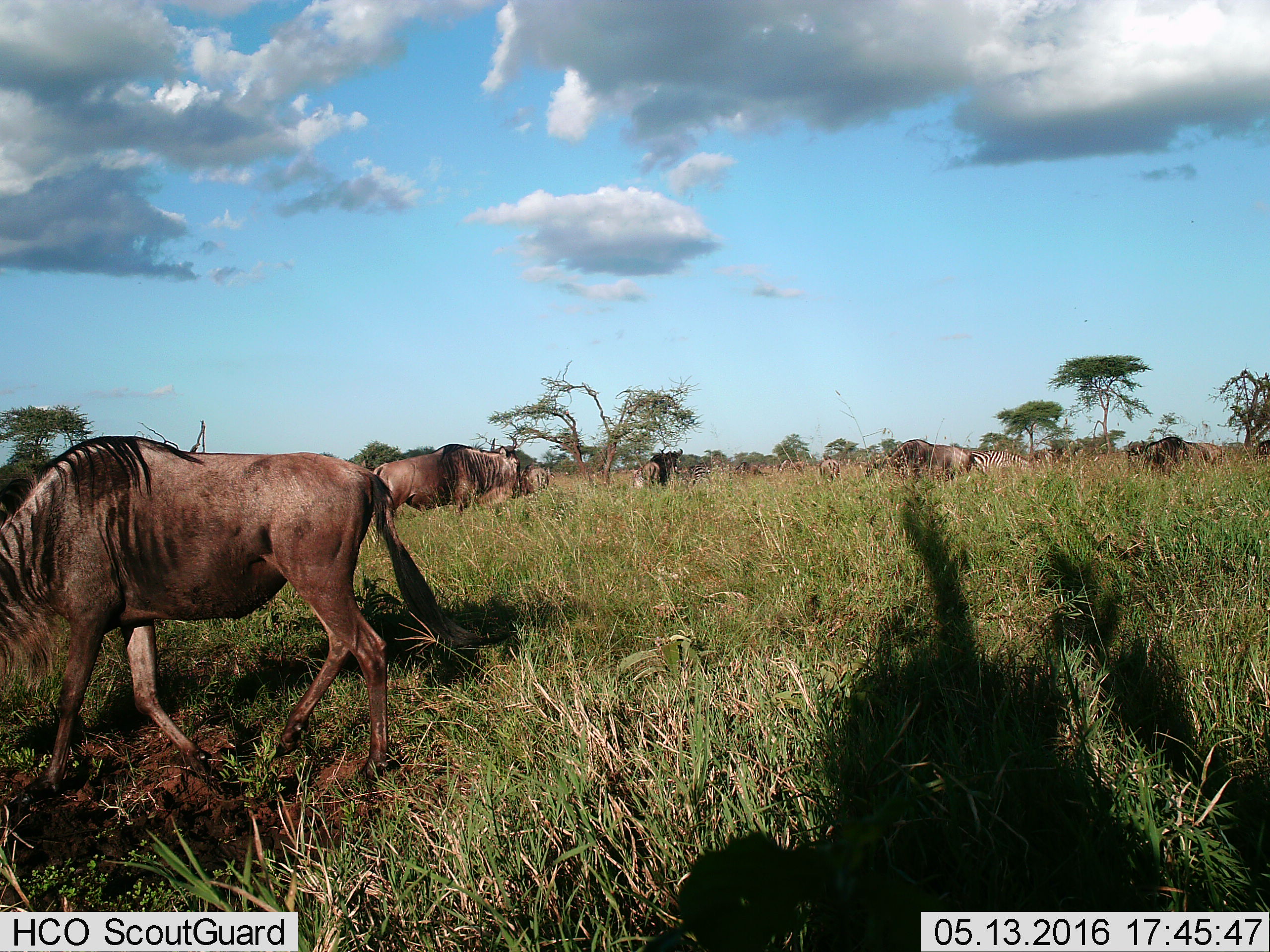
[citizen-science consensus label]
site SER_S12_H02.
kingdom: Animalia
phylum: Chordata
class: Mammalia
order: Artiodactyla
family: Bovidae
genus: Connochaetes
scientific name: Connochaetes taurinus taurinus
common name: blue wildebeest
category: wildebeestblue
Wildebeestblue (blue wildebeest) (Connochaetes taurinus taurinus), count 10. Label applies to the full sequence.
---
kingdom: Animalia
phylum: Chordata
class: Mammalia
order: Perissodactyla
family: Equidae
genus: Equus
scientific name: Equus quagga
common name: plains zebra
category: zebraplains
Zebraplains (plains zebra) (Equus quagga), count 2. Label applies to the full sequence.